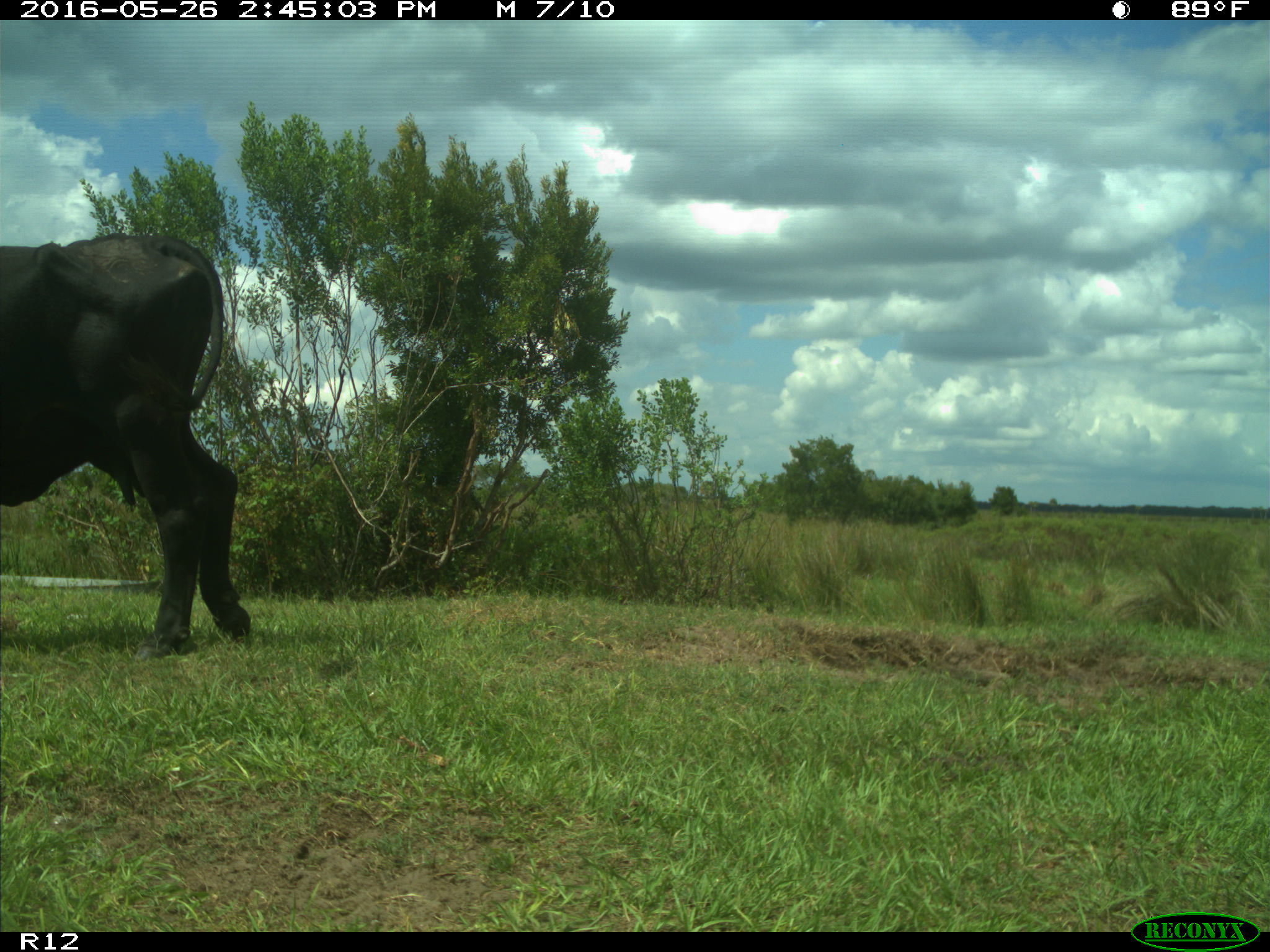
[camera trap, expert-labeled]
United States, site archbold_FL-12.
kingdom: Animalia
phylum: Chordata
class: Mammalia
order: Artiodactyla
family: Bovidae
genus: Bos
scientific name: Bos taurus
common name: domestic cow